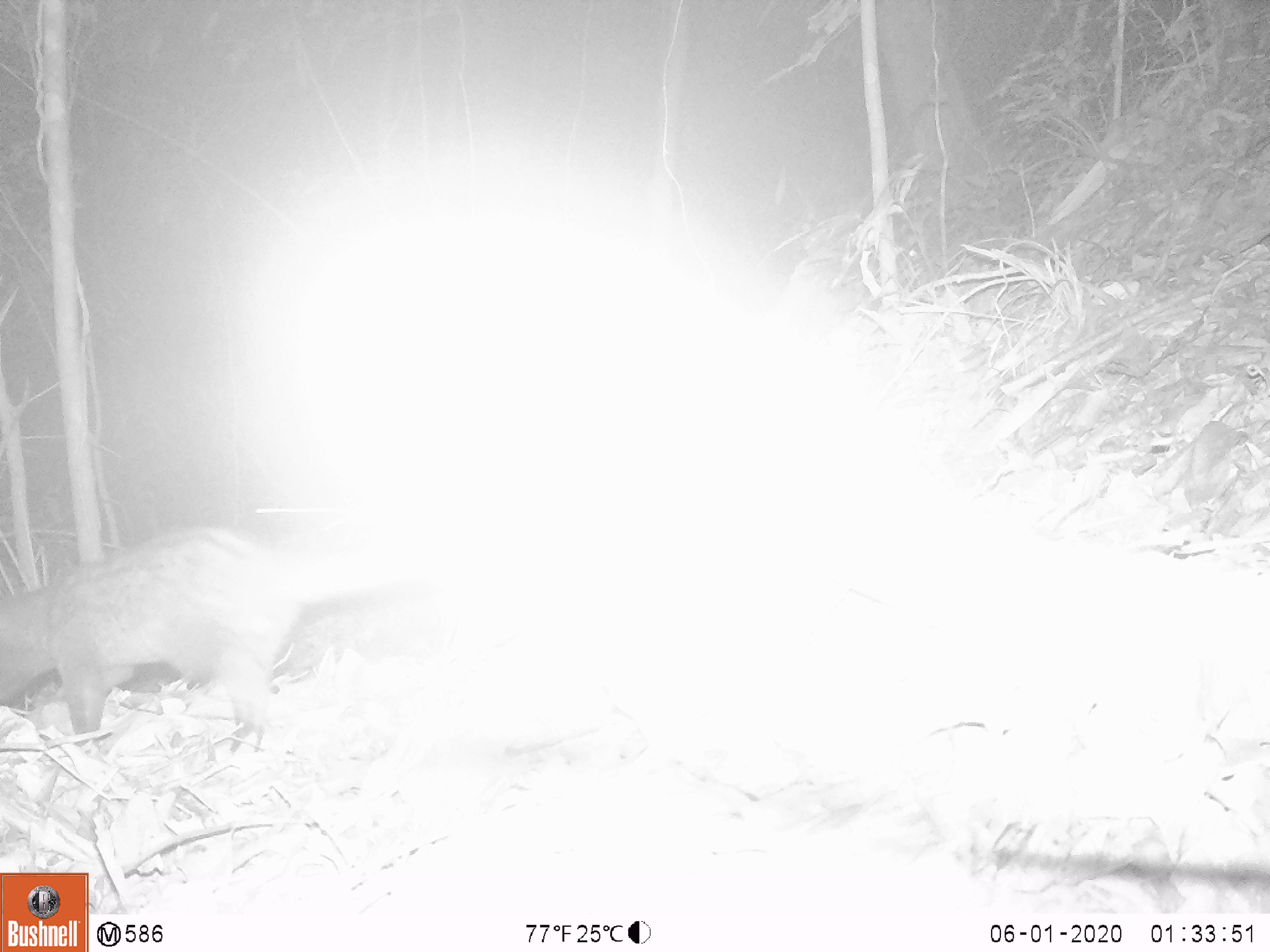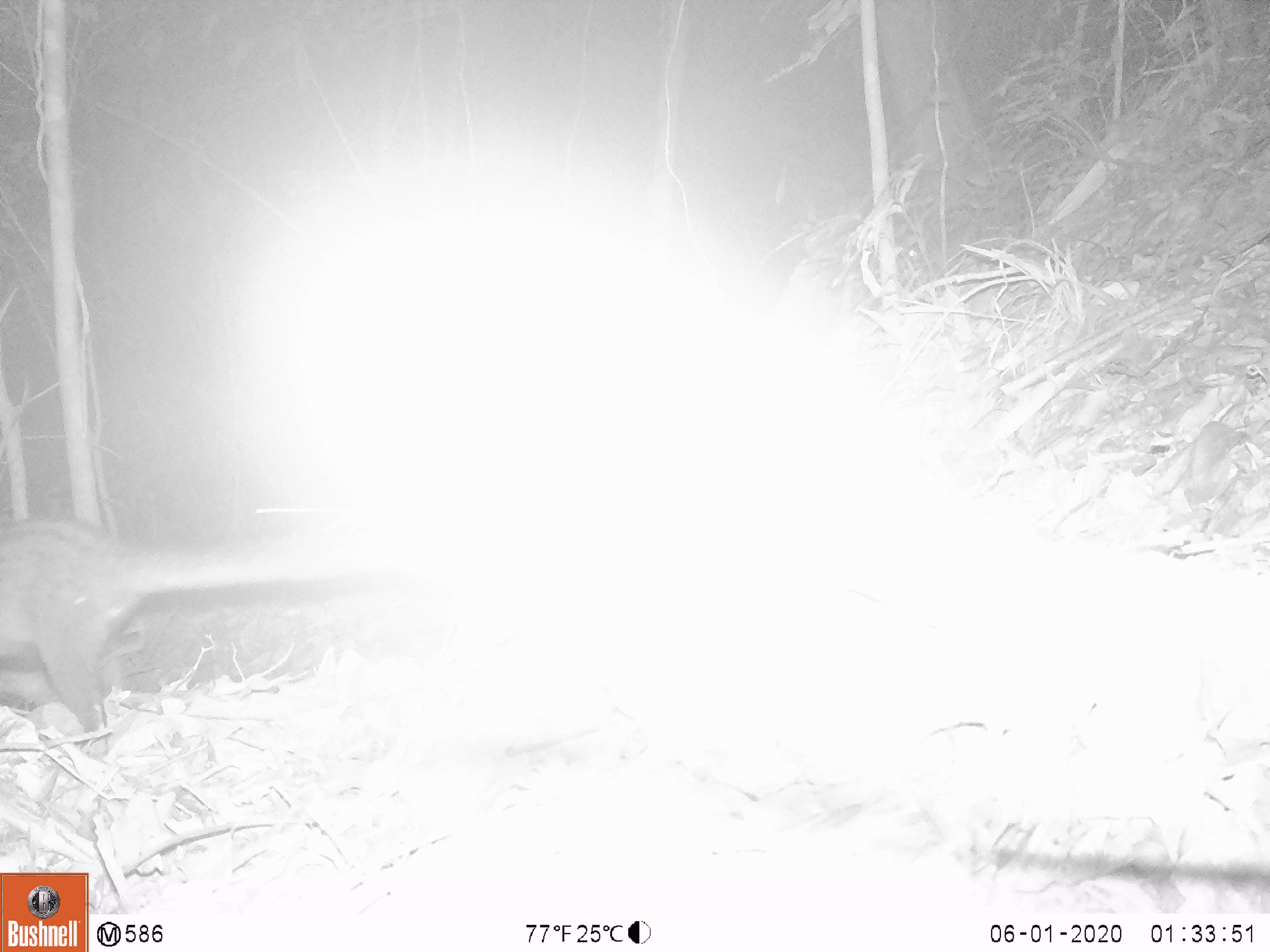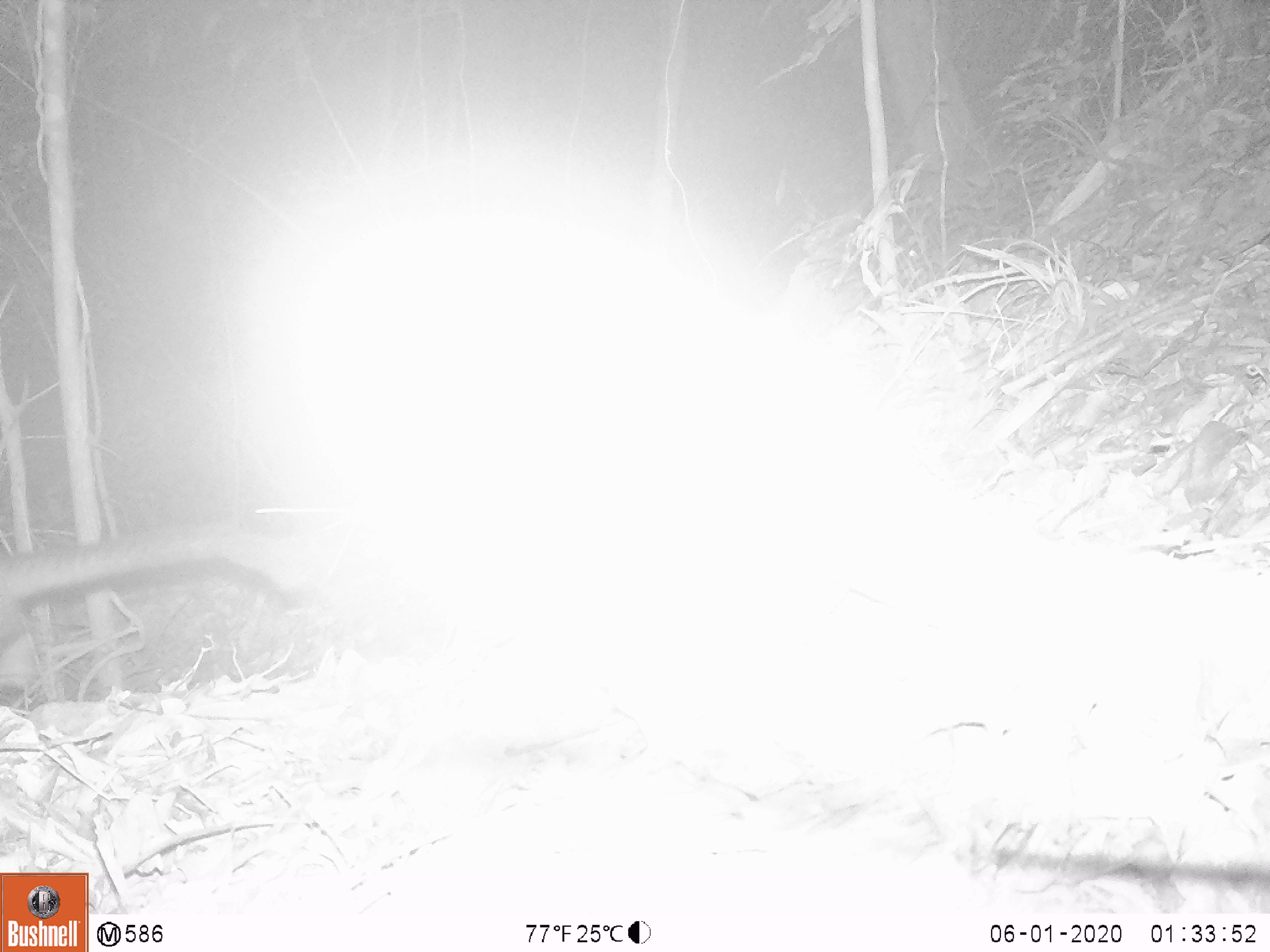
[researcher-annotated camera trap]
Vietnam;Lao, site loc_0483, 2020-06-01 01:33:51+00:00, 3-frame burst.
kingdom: Animalia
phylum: Chordata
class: Mammalia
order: Carnivora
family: Viverridae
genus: Paradoxurus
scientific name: Paradoxurus hermaphroditus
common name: common palm civet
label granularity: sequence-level